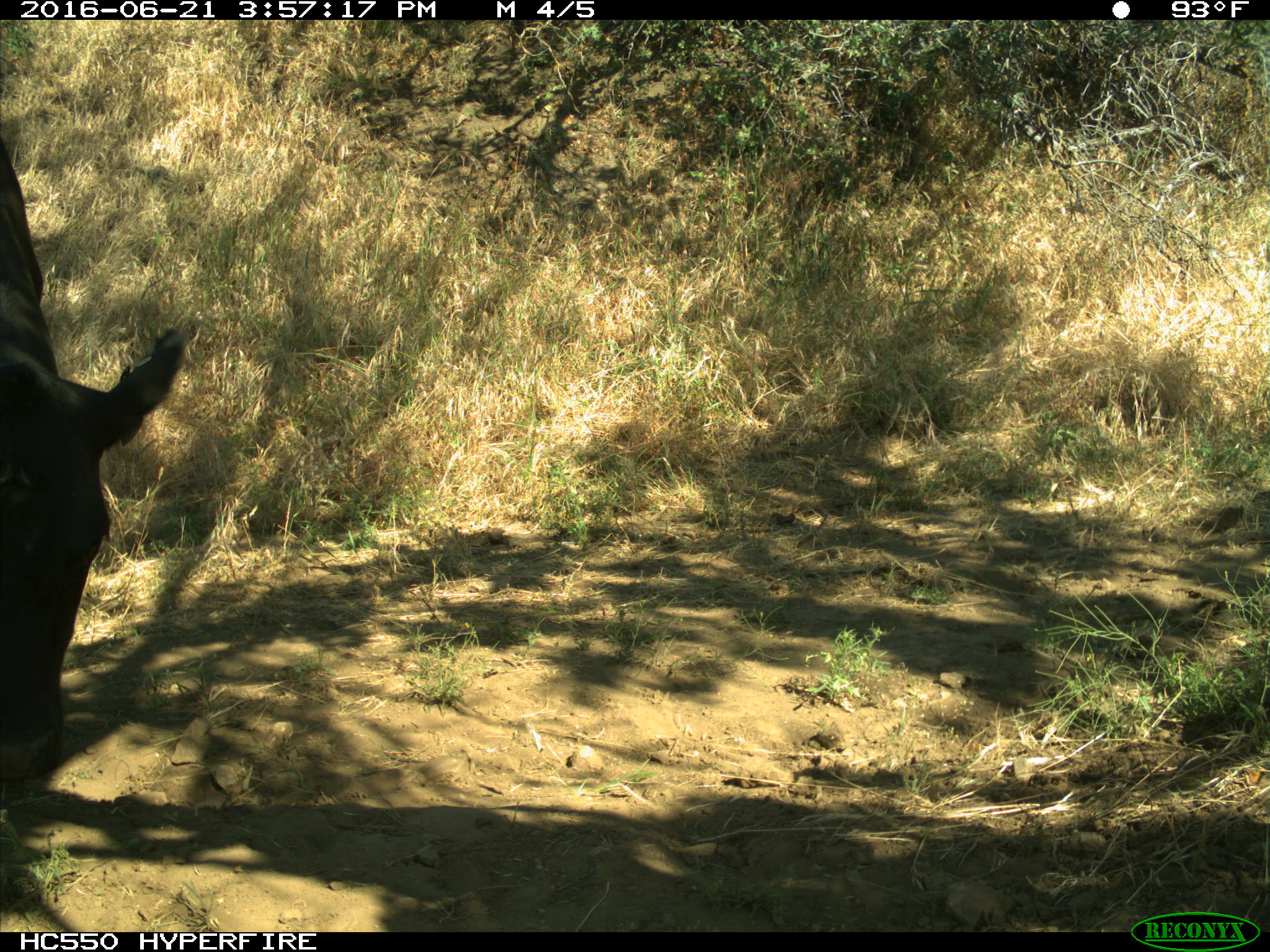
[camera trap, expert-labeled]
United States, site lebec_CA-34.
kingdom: Animalia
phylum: Chordata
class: Mammalia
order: Artiodactyla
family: Bovidae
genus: Bos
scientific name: Bos taurus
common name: domestic cow